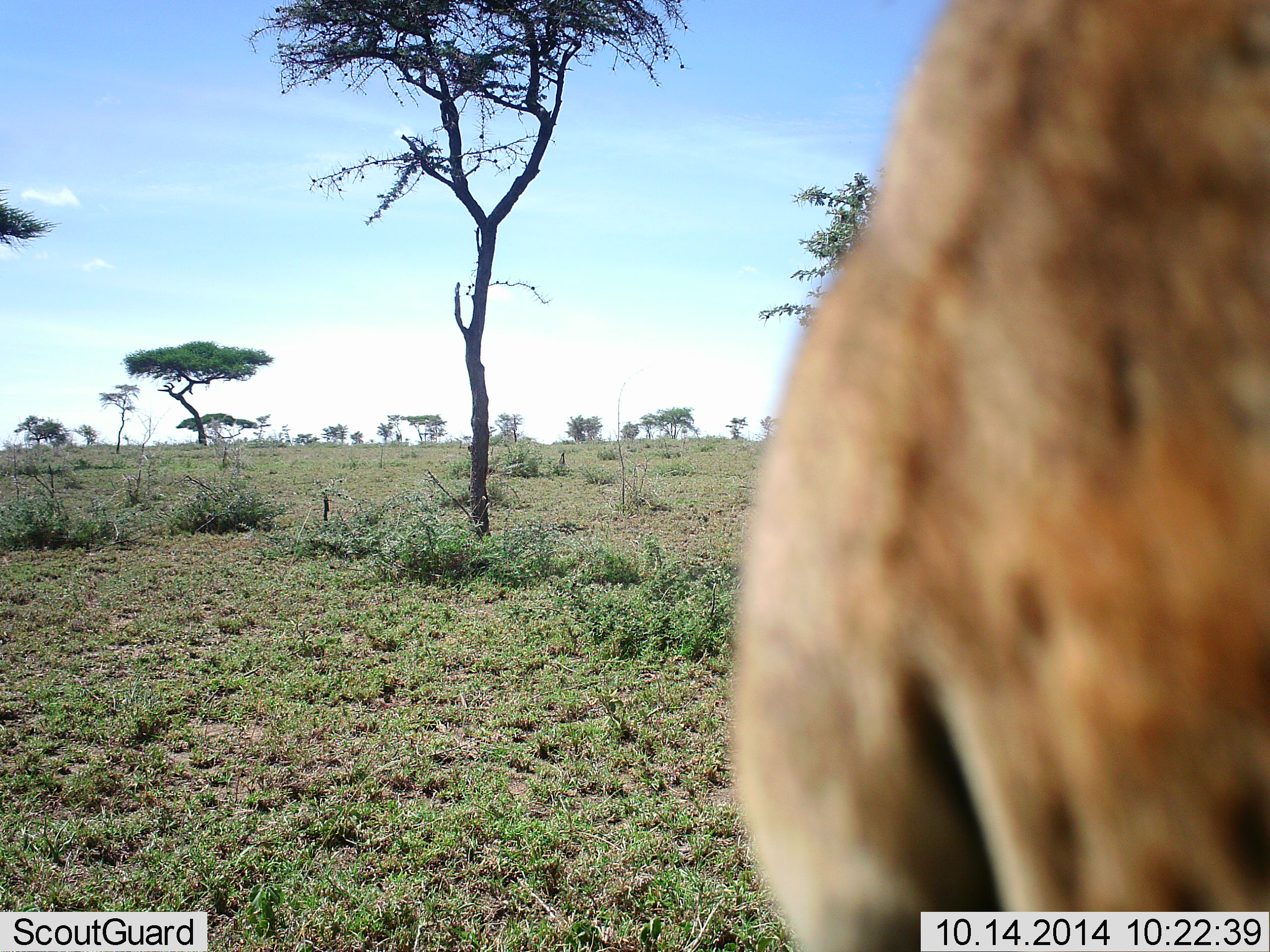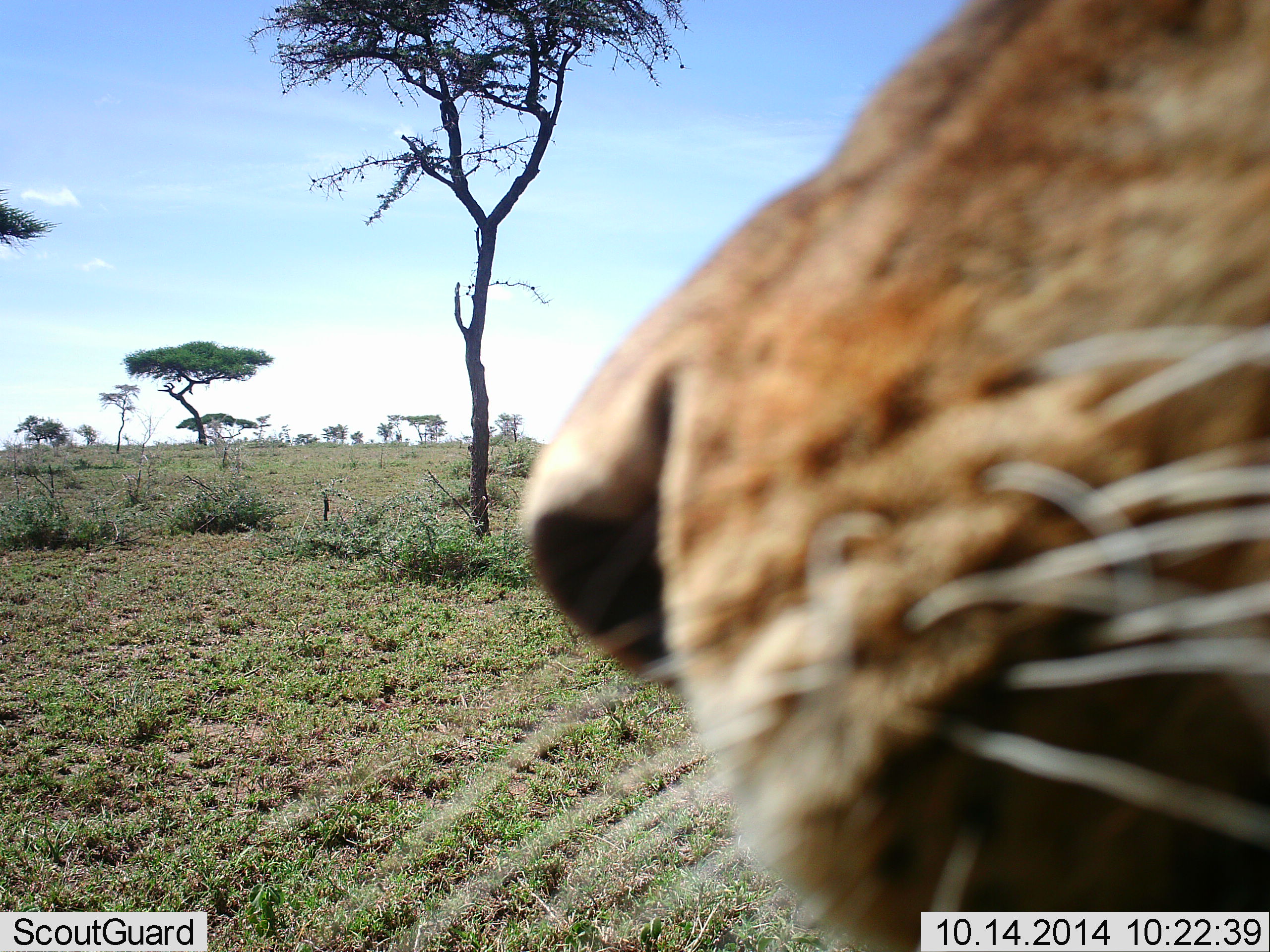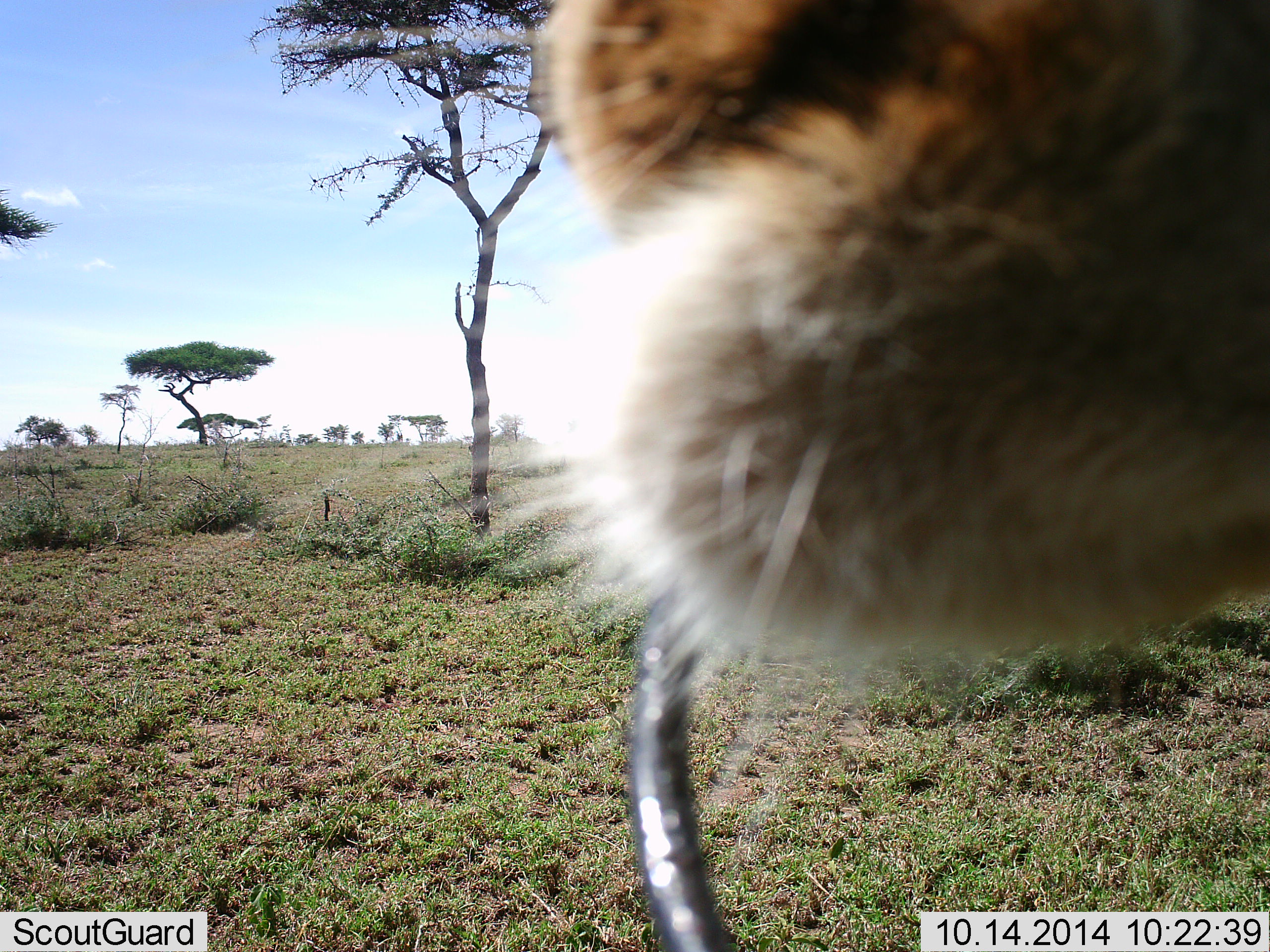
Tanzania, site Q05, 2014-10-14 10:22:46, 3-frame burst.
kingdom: Animalia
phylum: Chordata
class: Mammalia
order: Carnivora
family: Felidae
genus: Panthera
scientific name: Panthera leo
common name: lion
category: lionfemale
Lionfemale (lion) (Panthera leo), count 1. Behavior (volunteer vote fractions): standing 60%, resting 10%, moving 0%, interacting 10%. Young present (vote fraction): 0%. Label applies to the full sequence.